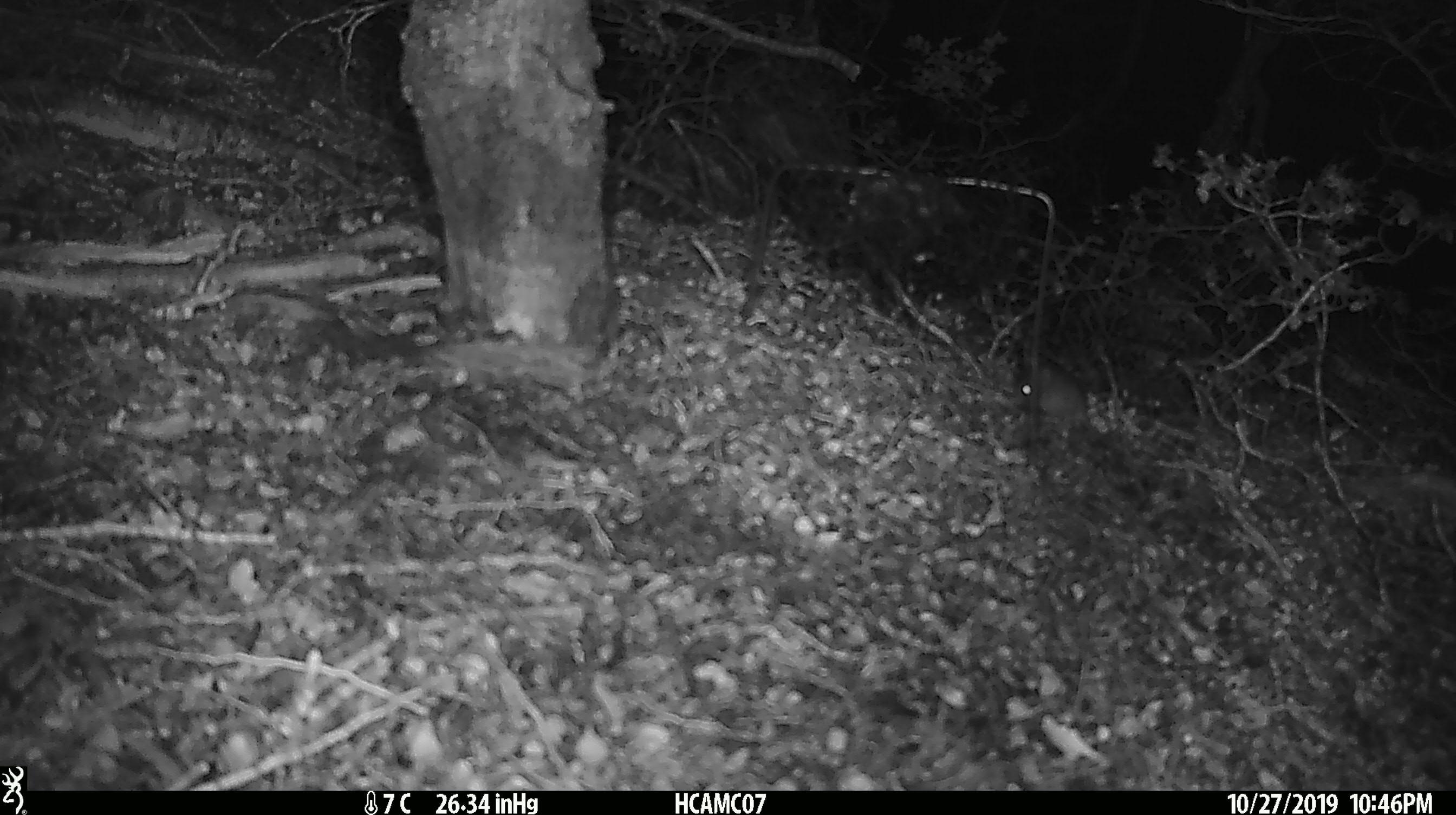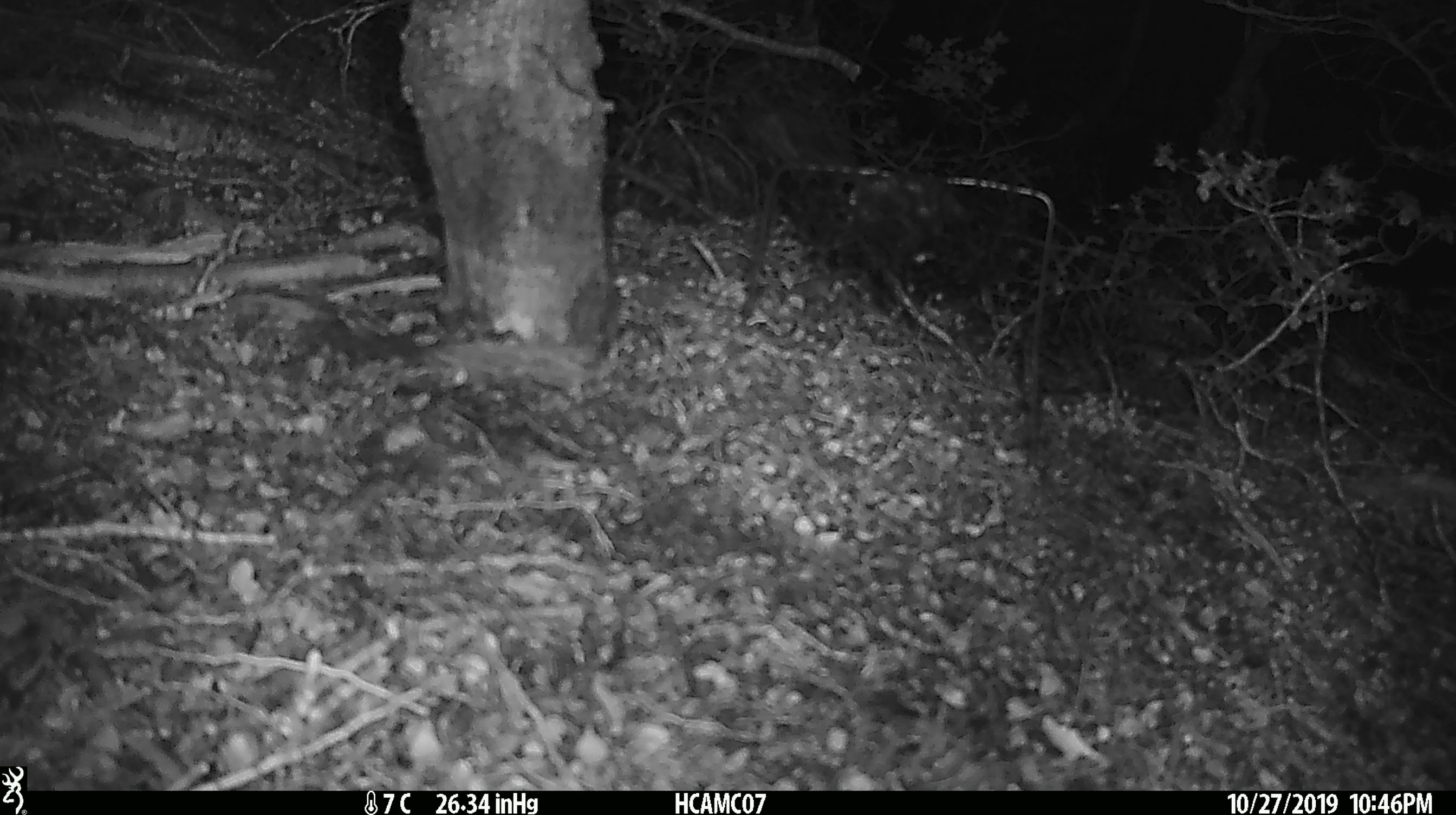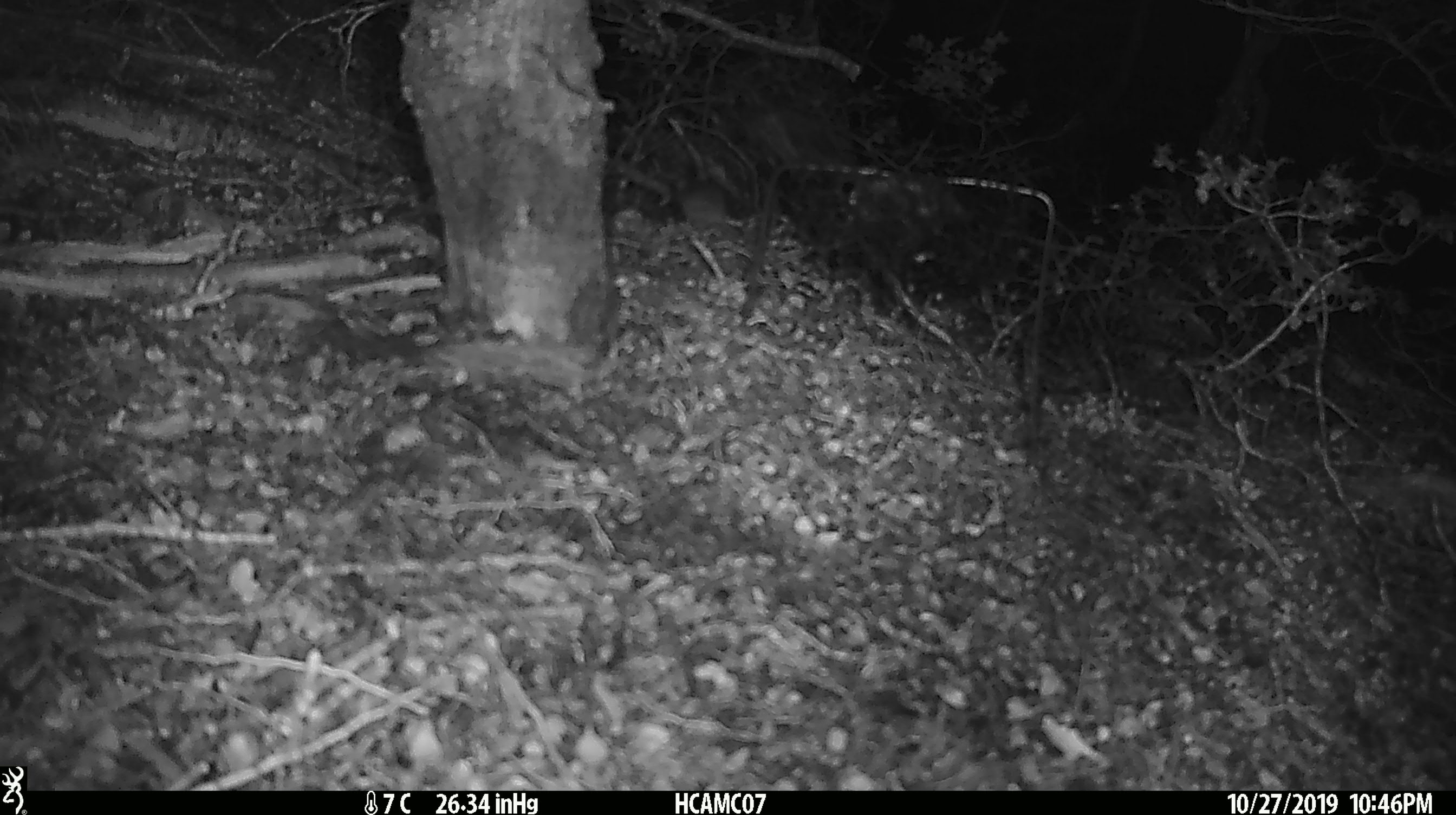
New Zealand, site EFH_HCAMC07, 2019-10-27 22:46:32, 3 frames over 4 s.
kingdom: Animalia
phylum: Chordata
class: Mammalia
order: Rodentia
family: Muridae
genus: Mus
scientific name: Mus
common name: mouse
Mouse (Mus).